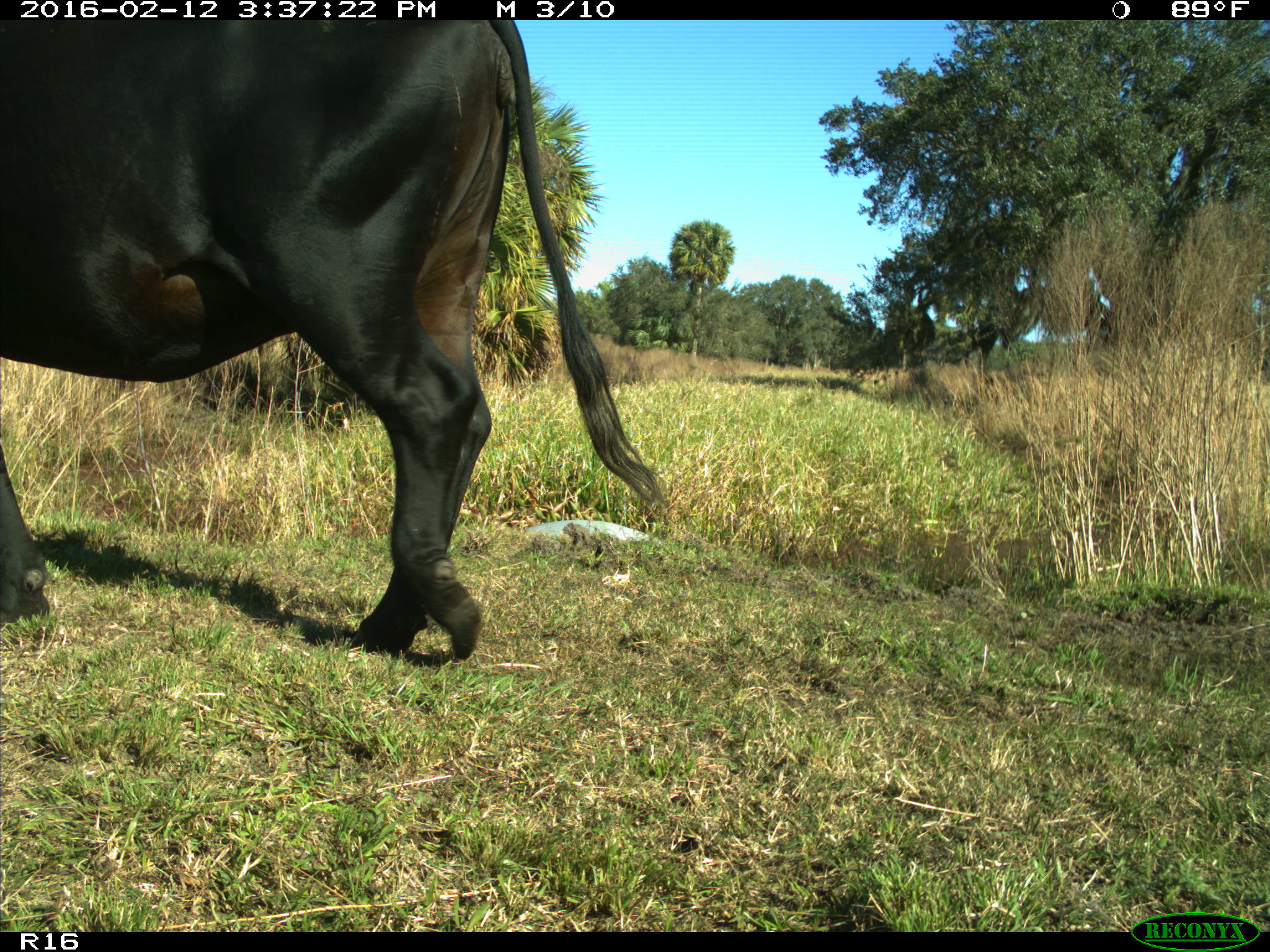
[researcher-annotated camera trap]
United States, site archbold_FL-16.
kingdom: Animalia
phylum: Chordata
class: Mammalia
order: Artiodactyla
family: Bovidae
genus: Bos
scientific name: Bos taurus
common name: domestic cow